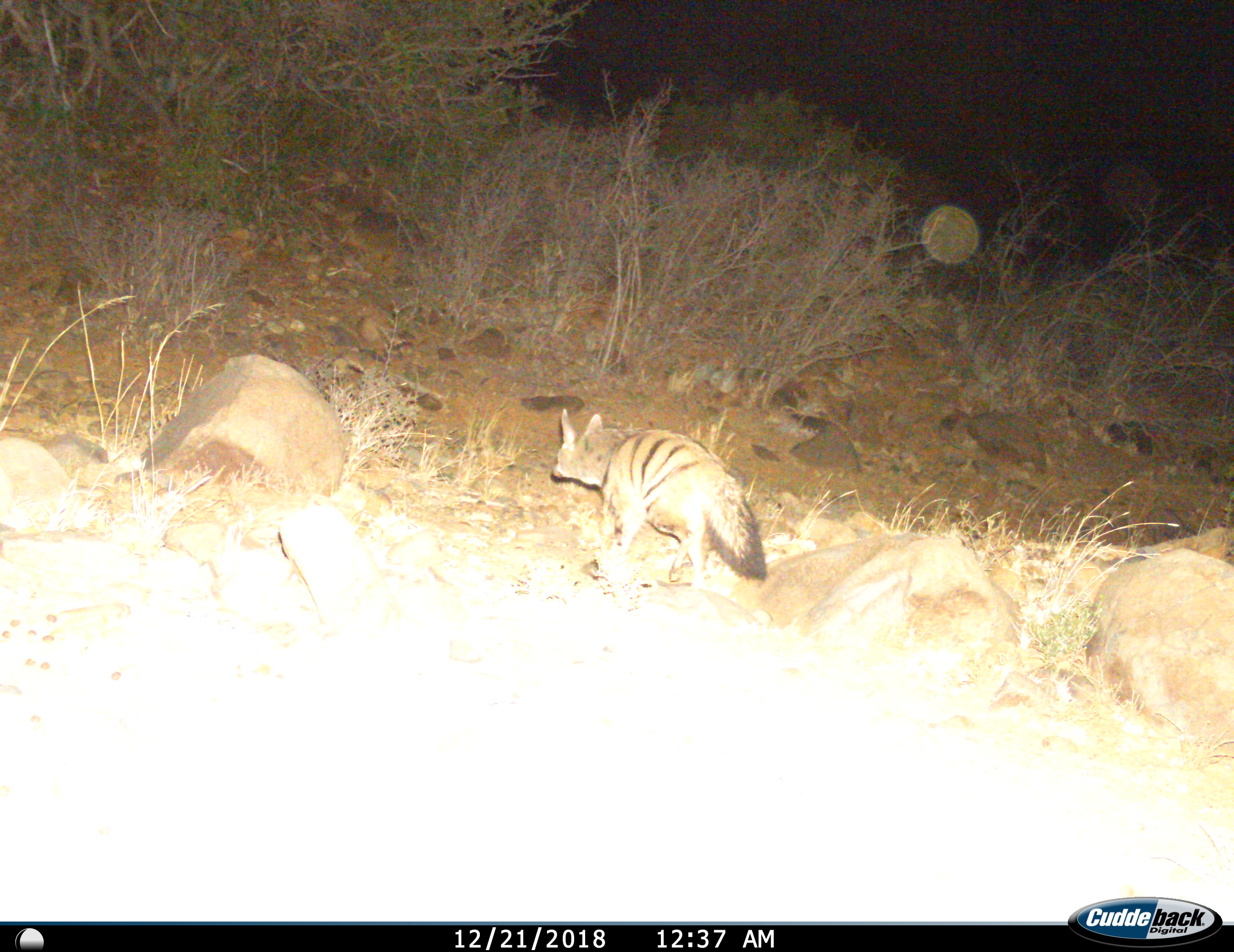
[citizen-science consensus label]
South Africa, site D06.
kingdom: Animalia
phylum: Chordata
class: Mammalia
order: Carnivora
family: Hyaenidae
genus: Proteles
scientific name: Proteles cristatus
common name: aardwolf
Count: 1.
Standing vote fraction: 20%.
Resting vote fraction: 0%.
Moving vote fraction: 90%.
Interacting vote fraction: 0%.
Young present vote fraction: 0%.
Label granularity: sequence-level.